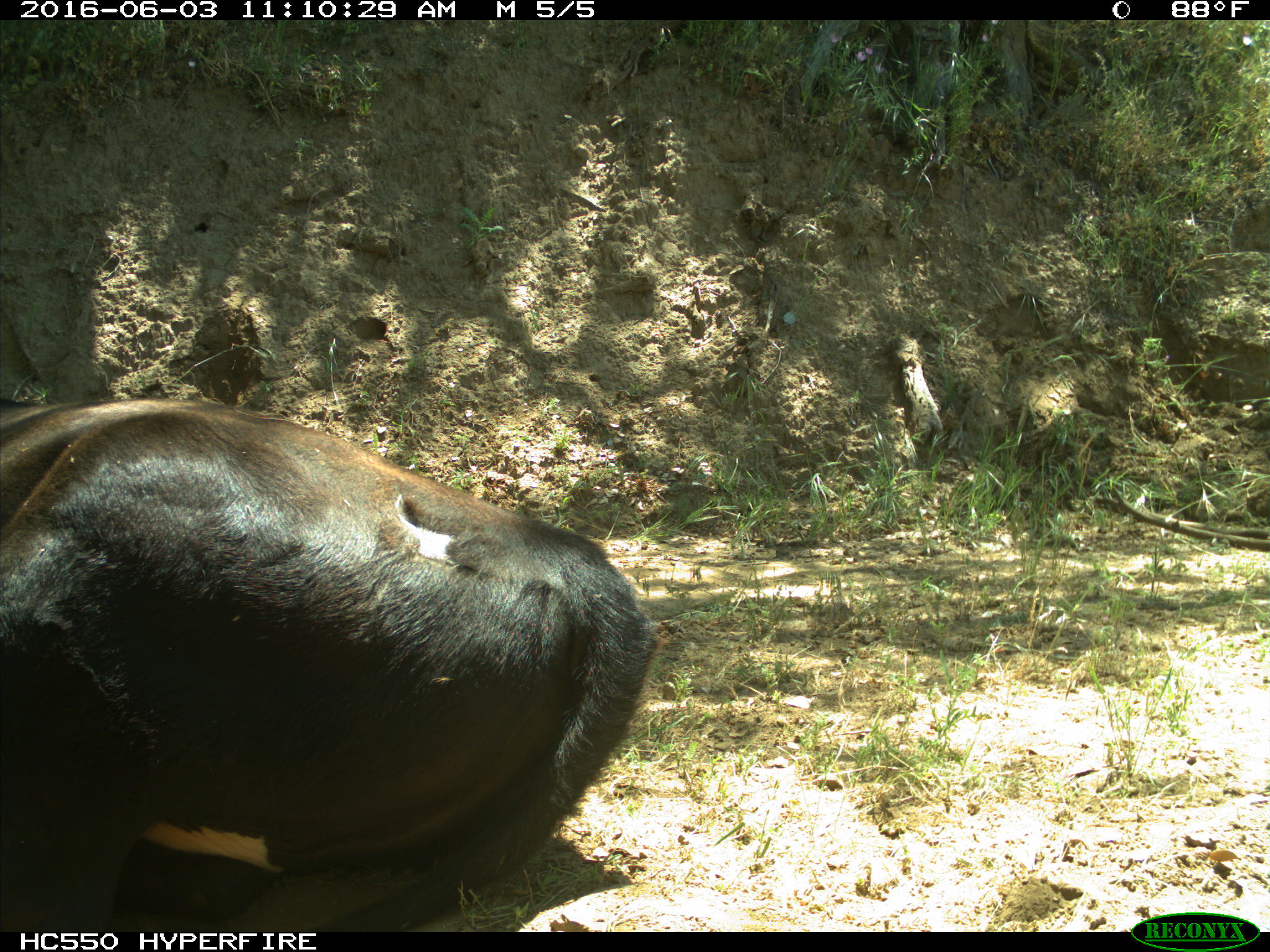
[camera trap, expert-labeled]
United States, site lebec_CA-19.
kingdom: Animalia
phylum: Chordata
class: Mammalia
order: Artiodactyla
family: Bovidae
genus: Bos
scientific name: Bos taurus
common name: domestic cow